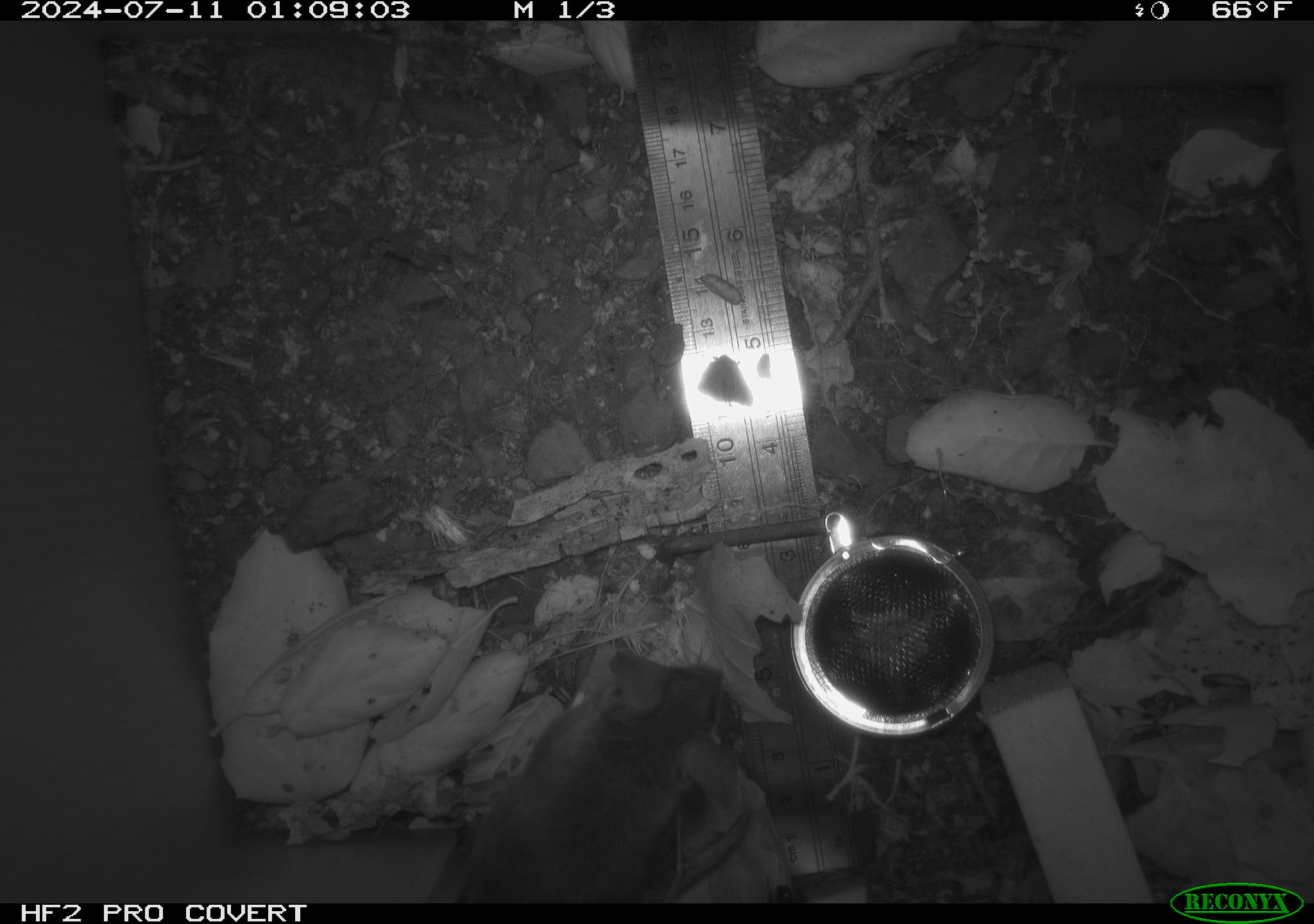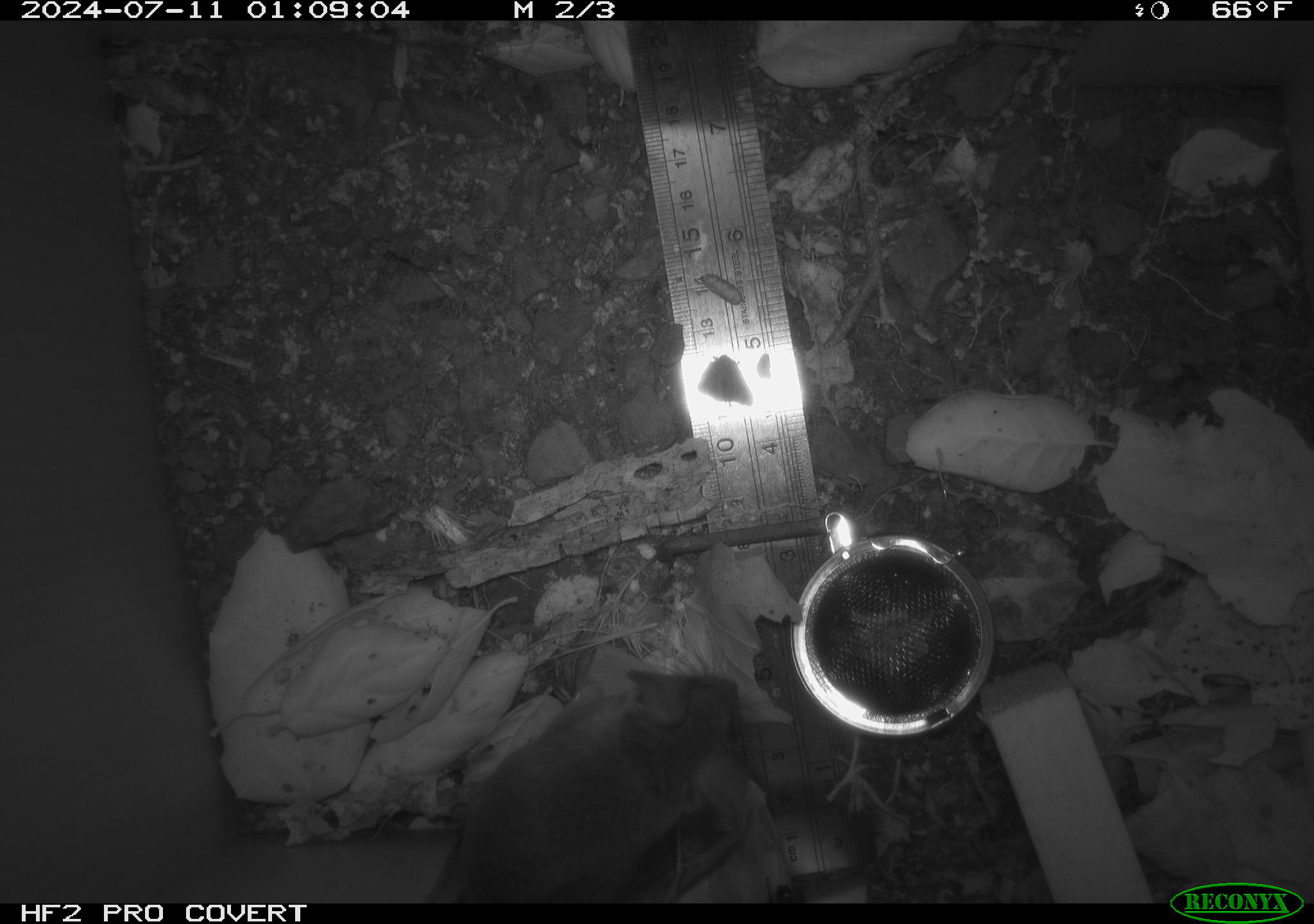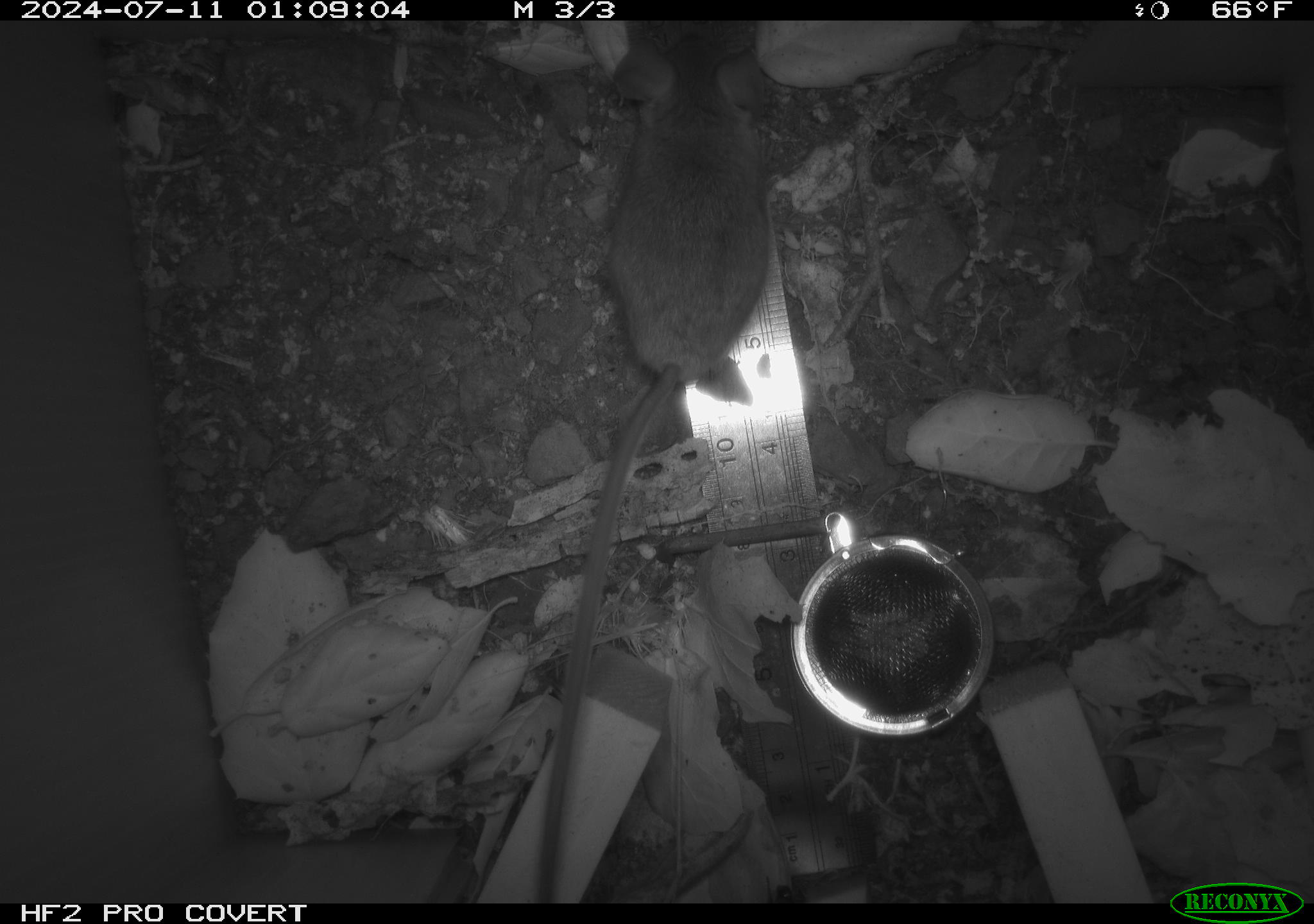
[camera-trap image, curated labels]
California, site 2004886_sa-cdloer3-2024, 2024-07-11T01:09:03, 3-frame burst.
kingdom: Animalia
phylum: Chordata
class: Mammalia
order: Rodentia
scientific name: Rodentia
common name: rodent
Rodent (Rodentia).